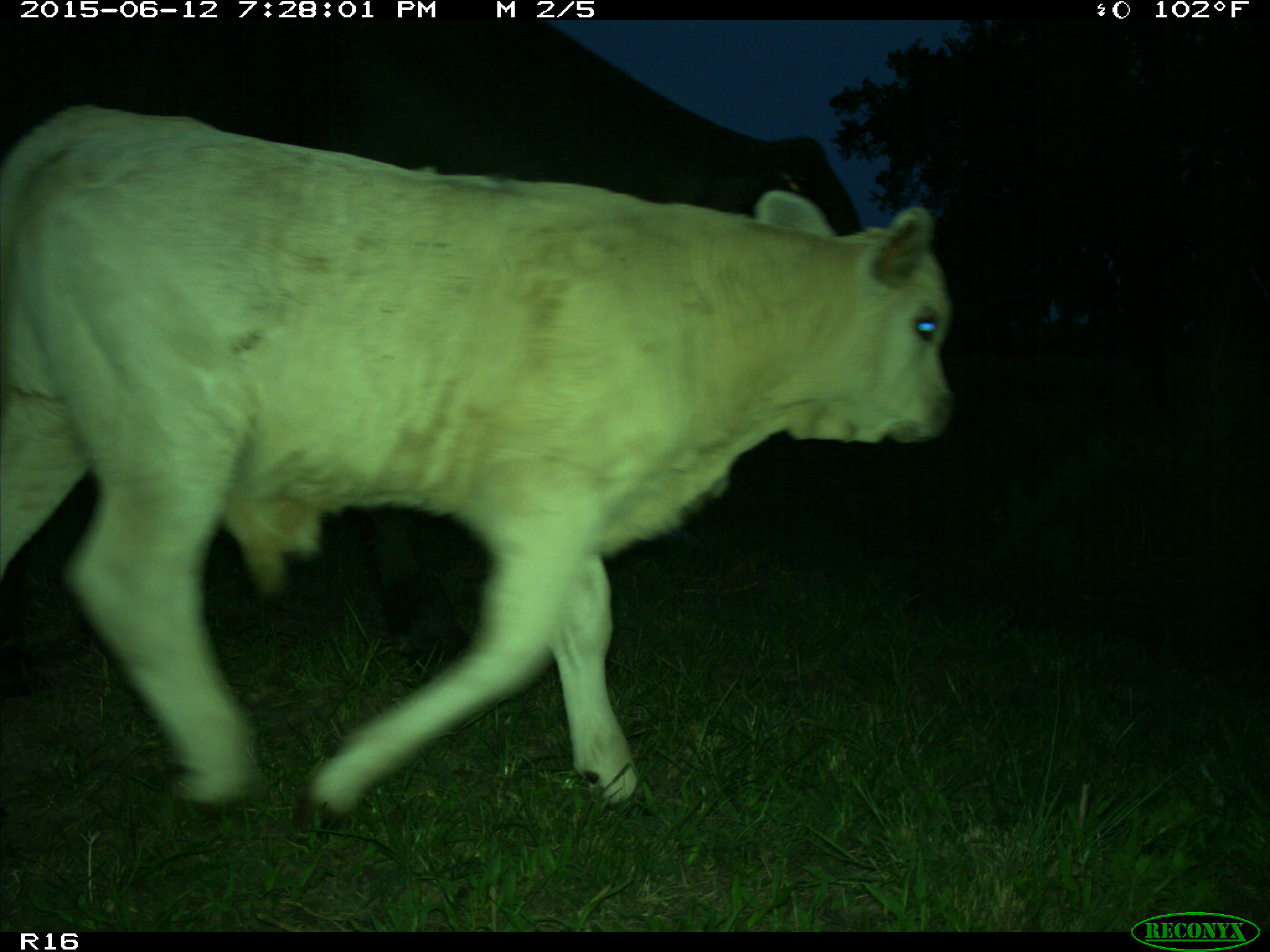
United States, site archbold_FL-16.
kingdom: Animalia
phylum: Chordata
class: Mammalia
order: Artiodactyla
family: Bovidae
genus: Bos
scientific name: Bos taurus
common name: domestic cow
Bos taurus (domestic cow).